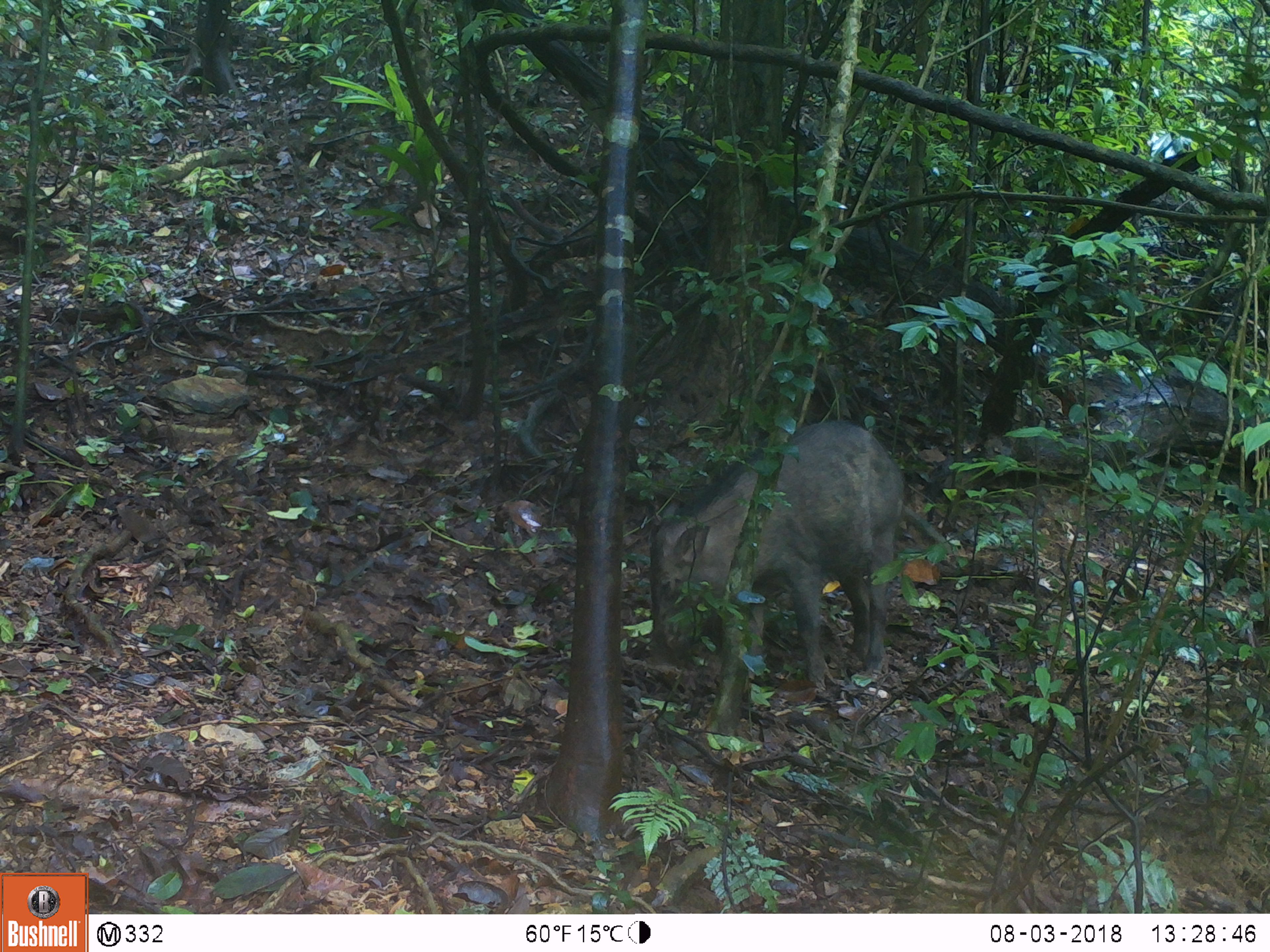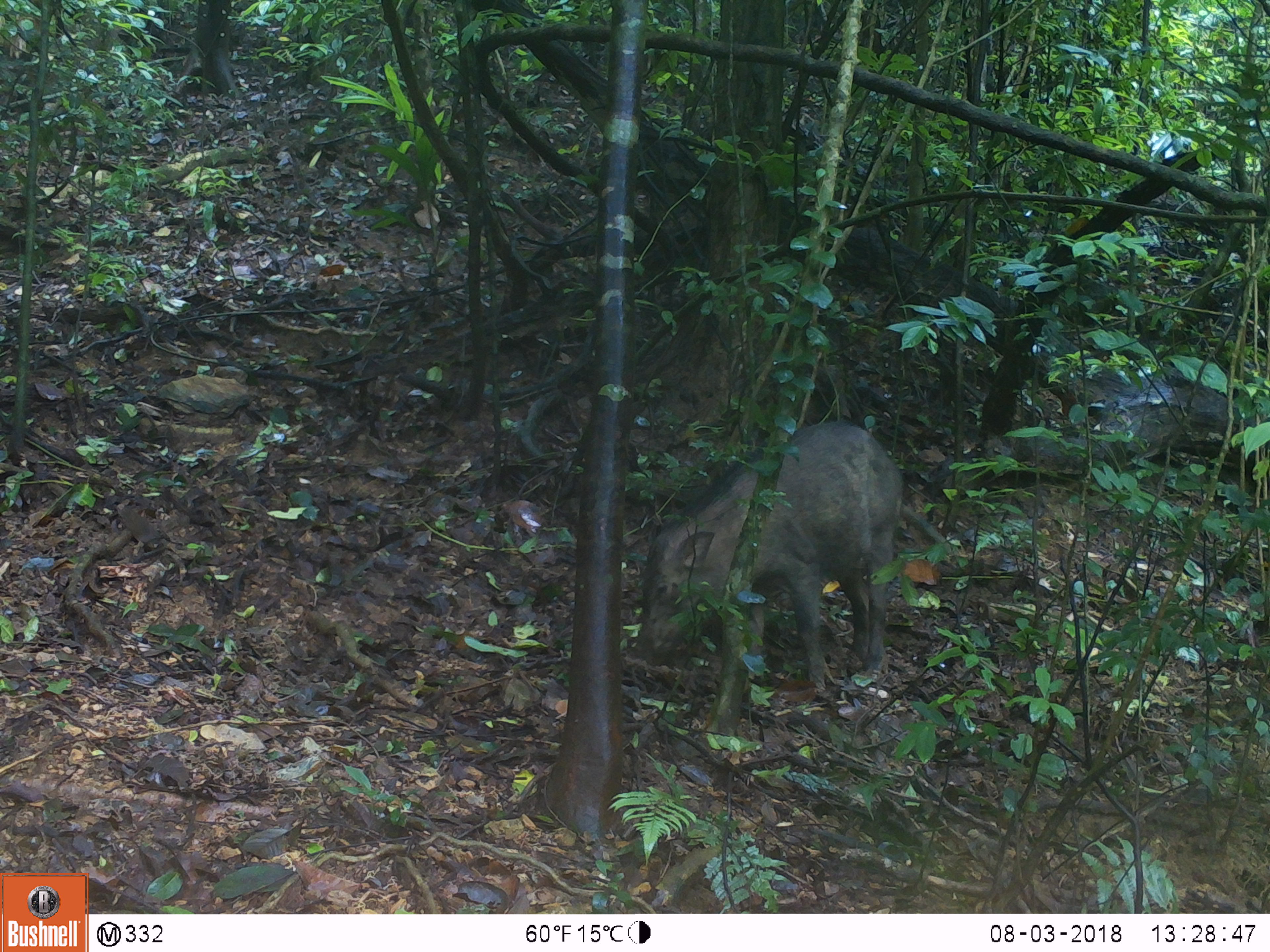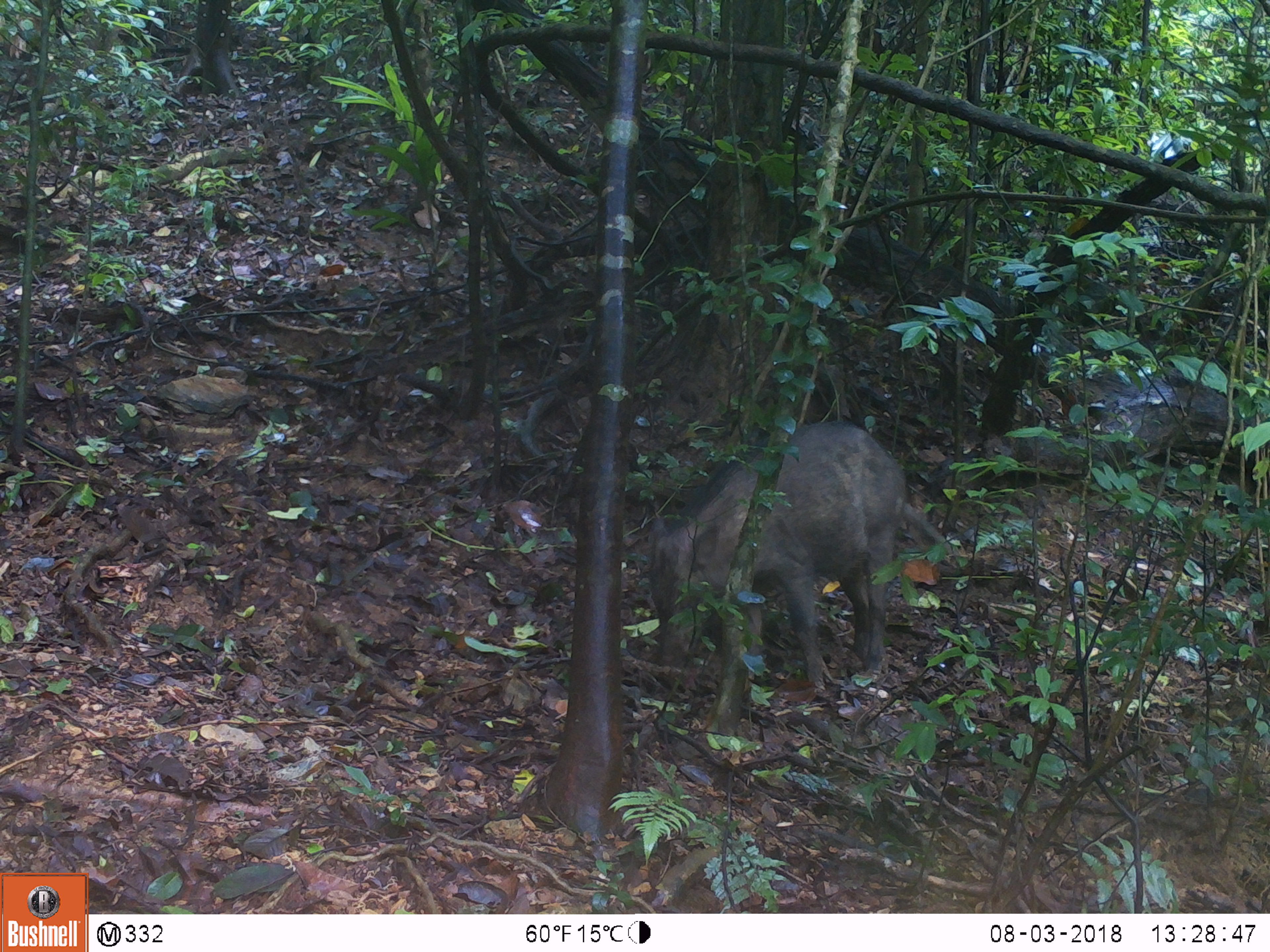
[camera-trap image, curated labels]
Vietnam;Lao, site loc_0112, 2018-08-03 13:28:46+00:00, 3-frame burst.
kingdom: Animalia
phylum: Chordata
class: Mammalia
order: Artiodactyla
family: Suidae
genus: Sus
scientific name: Sus scrofa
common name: eurasian wild pig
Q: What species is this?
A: Eurasian wild pig (Sus scrofa).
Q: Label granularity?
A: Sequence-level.